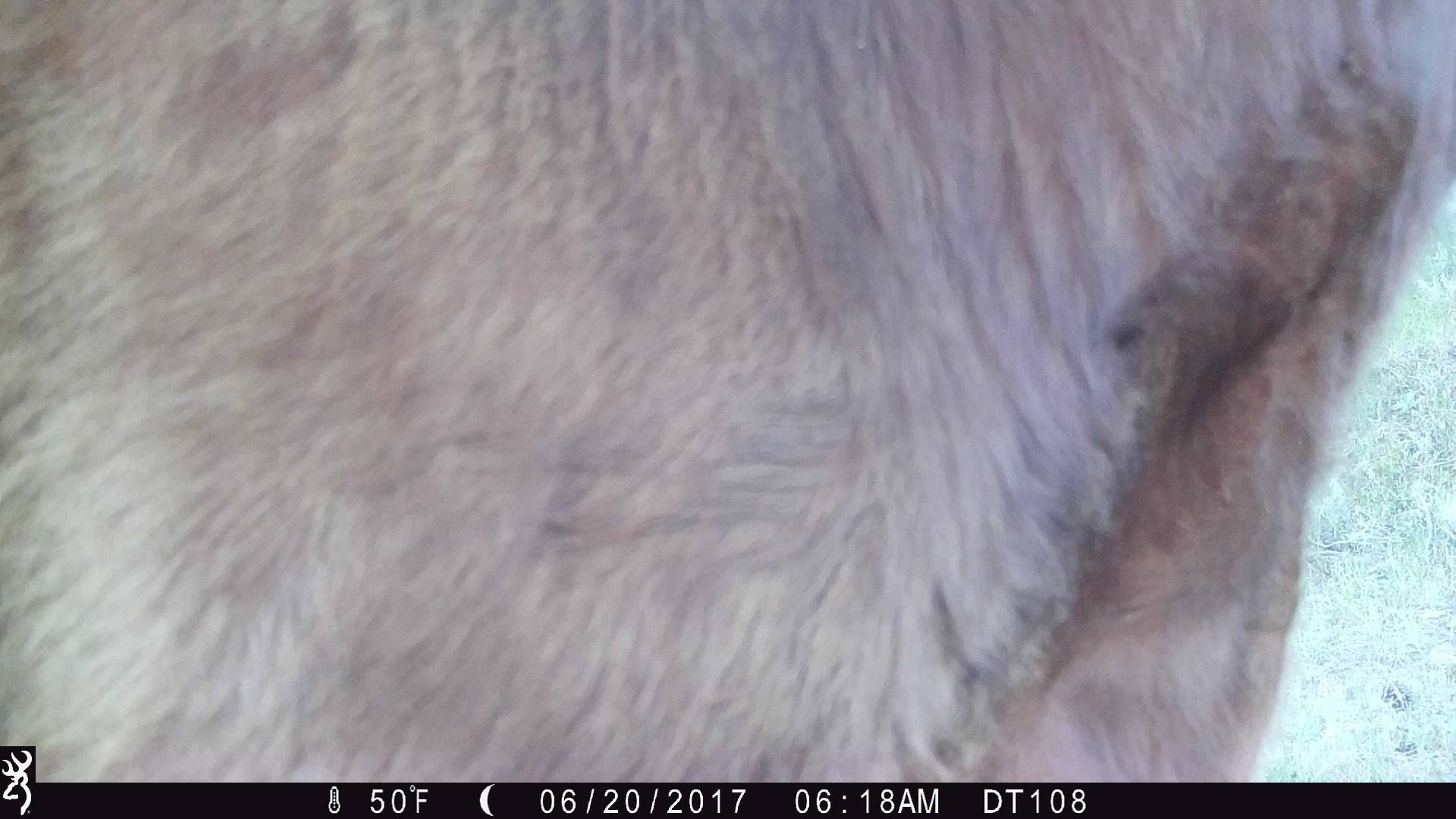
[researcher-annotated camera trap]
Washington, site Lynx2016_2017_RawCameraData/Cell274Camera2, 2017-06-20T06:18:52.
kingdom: Animalia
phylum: Chordata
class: Mammalia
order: Artiodactyla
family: Bovidae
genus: Bos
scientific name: Bos taurus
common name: domestic cattle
Domestic cattle (Bos taurus). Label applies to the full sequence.